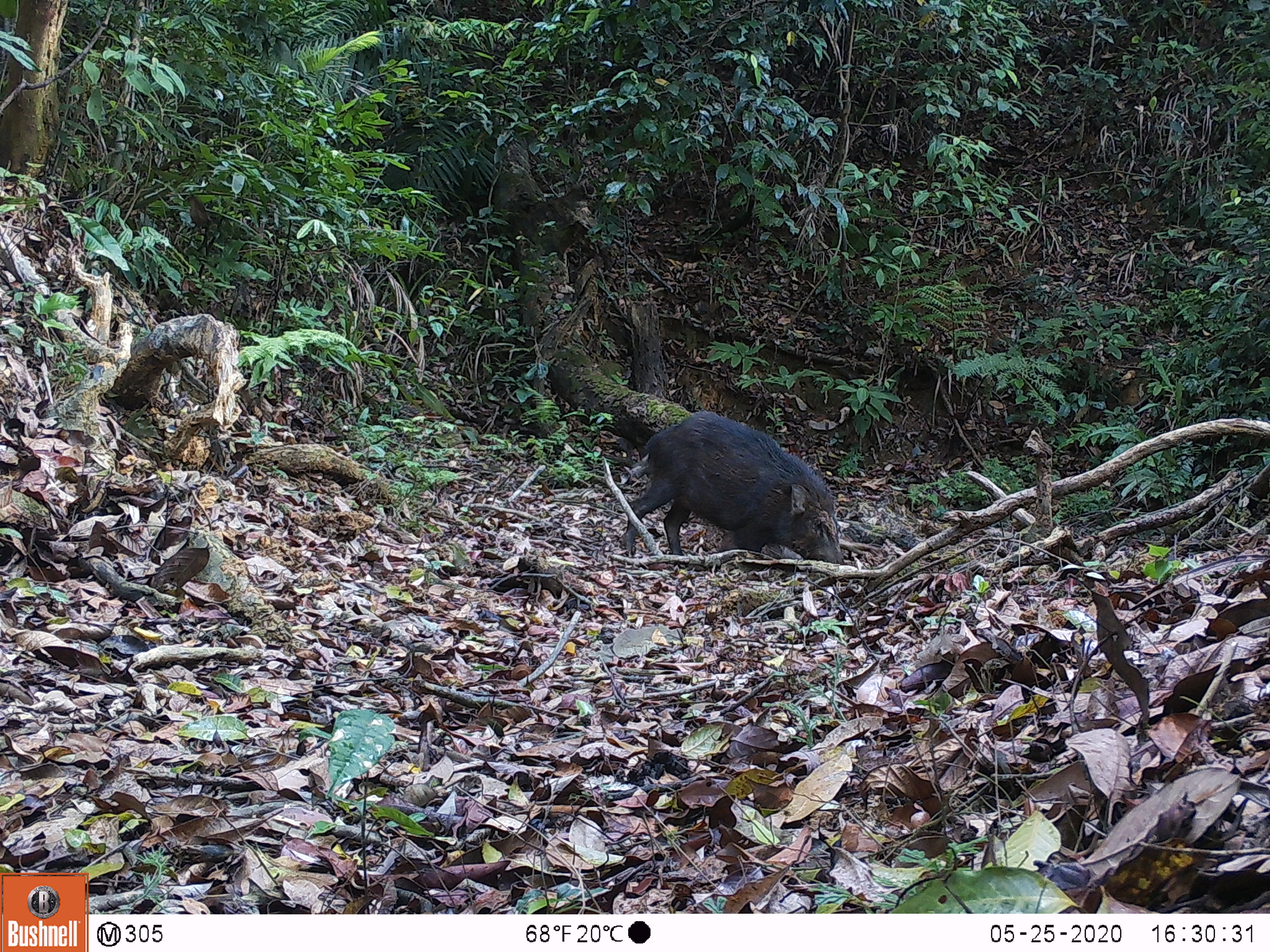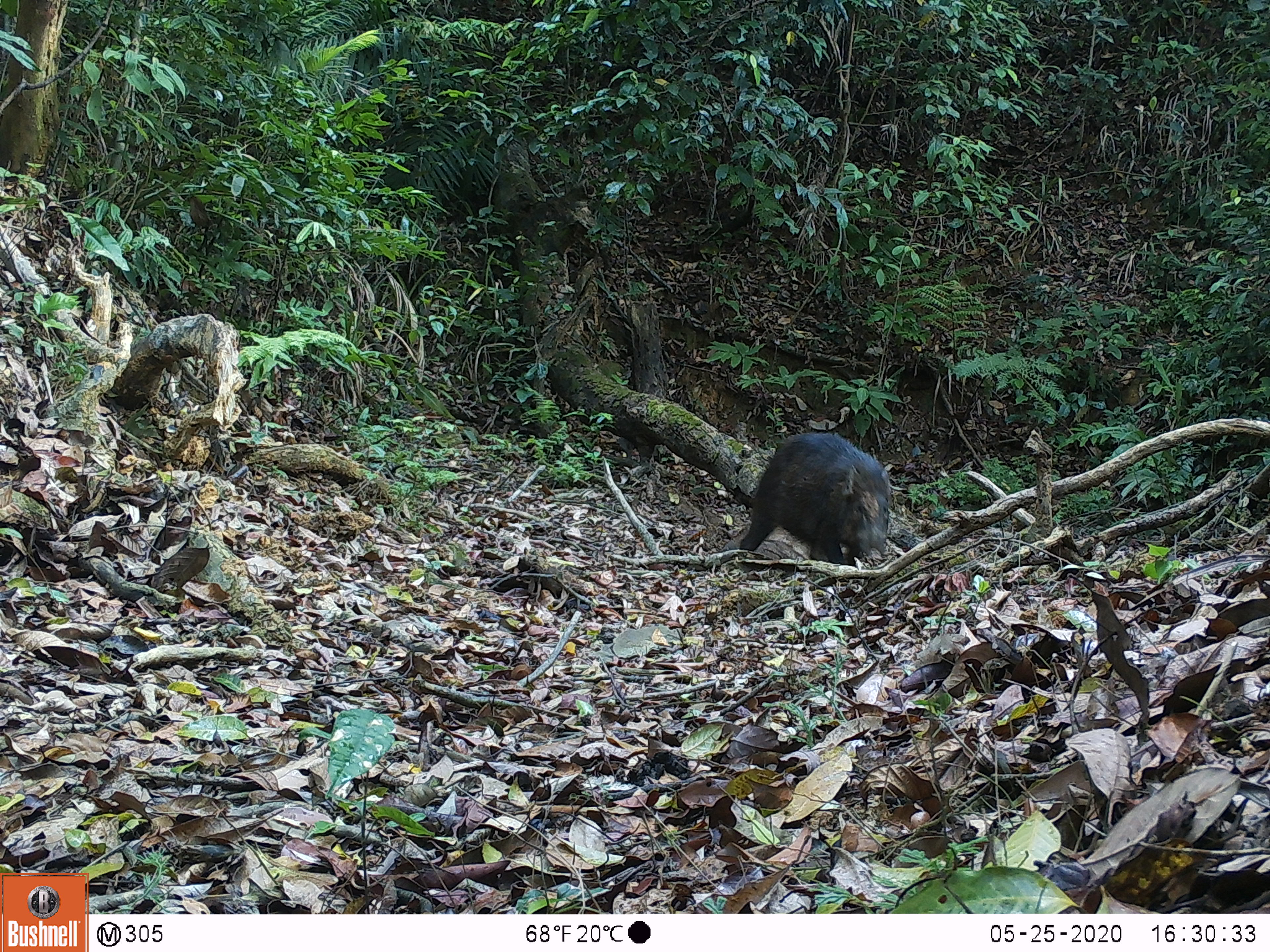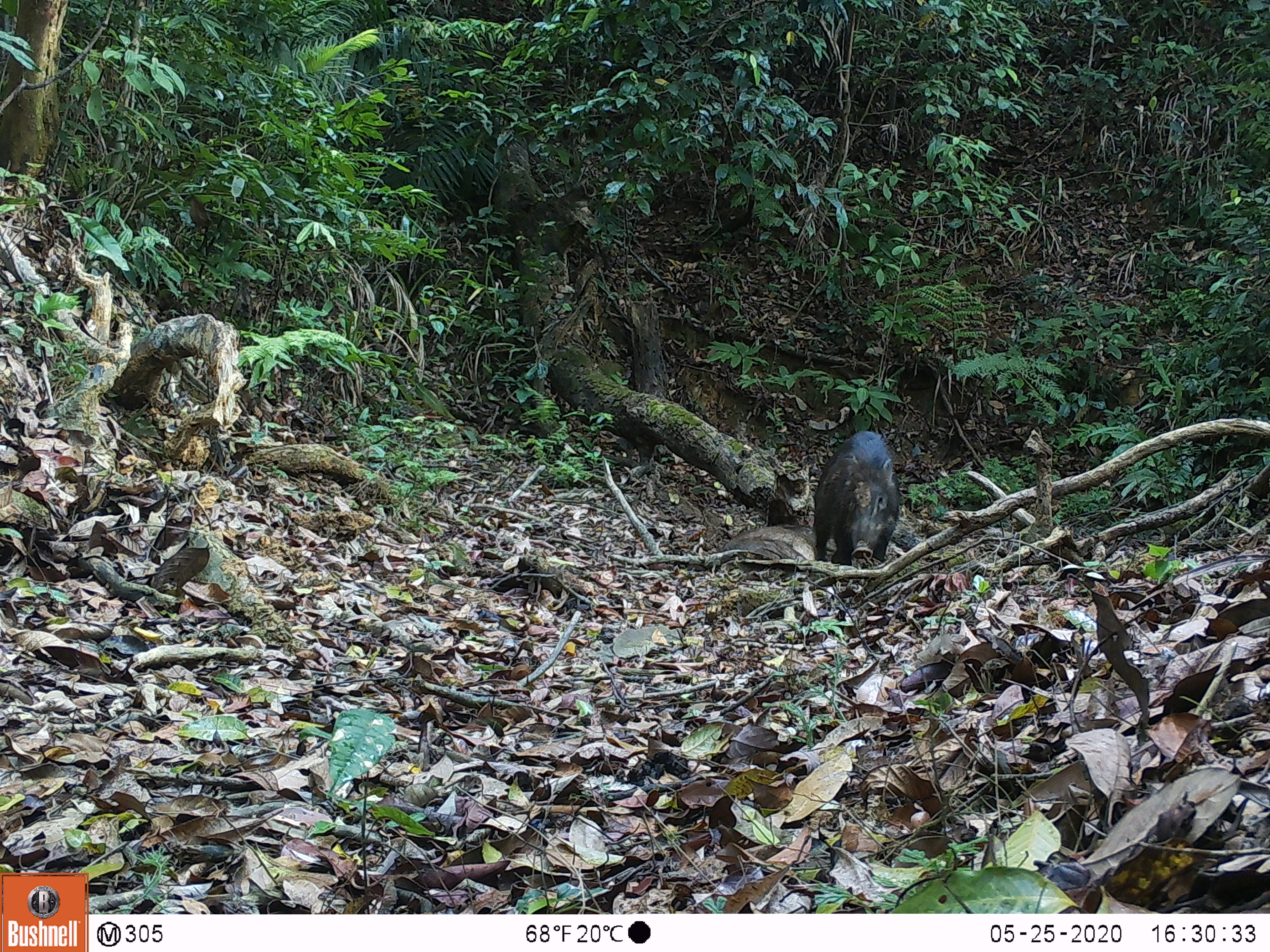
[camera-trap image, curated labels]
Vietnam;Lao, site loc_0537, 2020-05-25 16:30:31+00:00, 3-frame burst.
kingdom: Animalia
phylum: Chordata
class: Mammalia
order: Artiodactyla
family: Suidae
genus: Sus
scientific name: Sus scrofa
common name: eurasian wild pig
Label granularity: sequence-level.